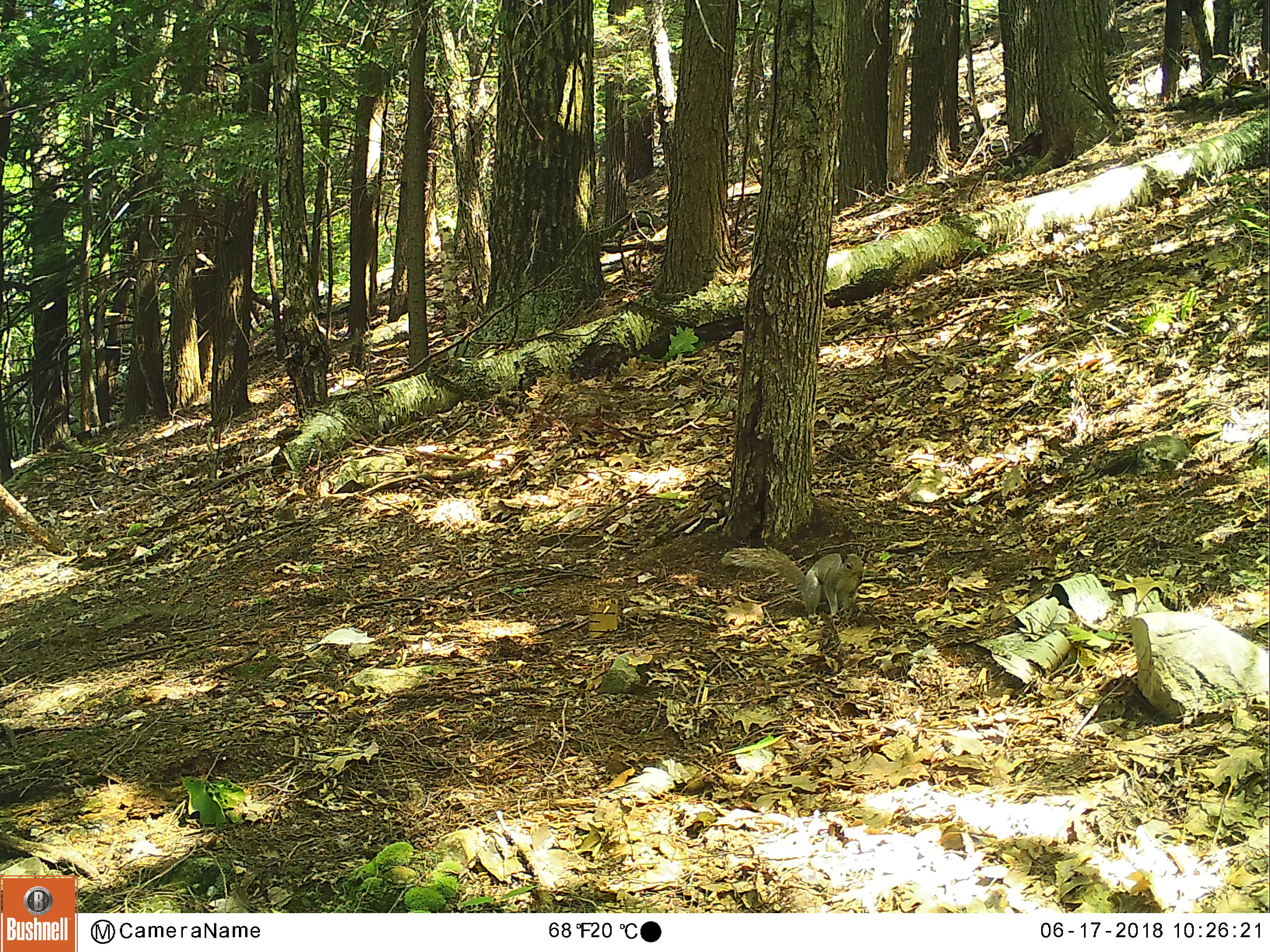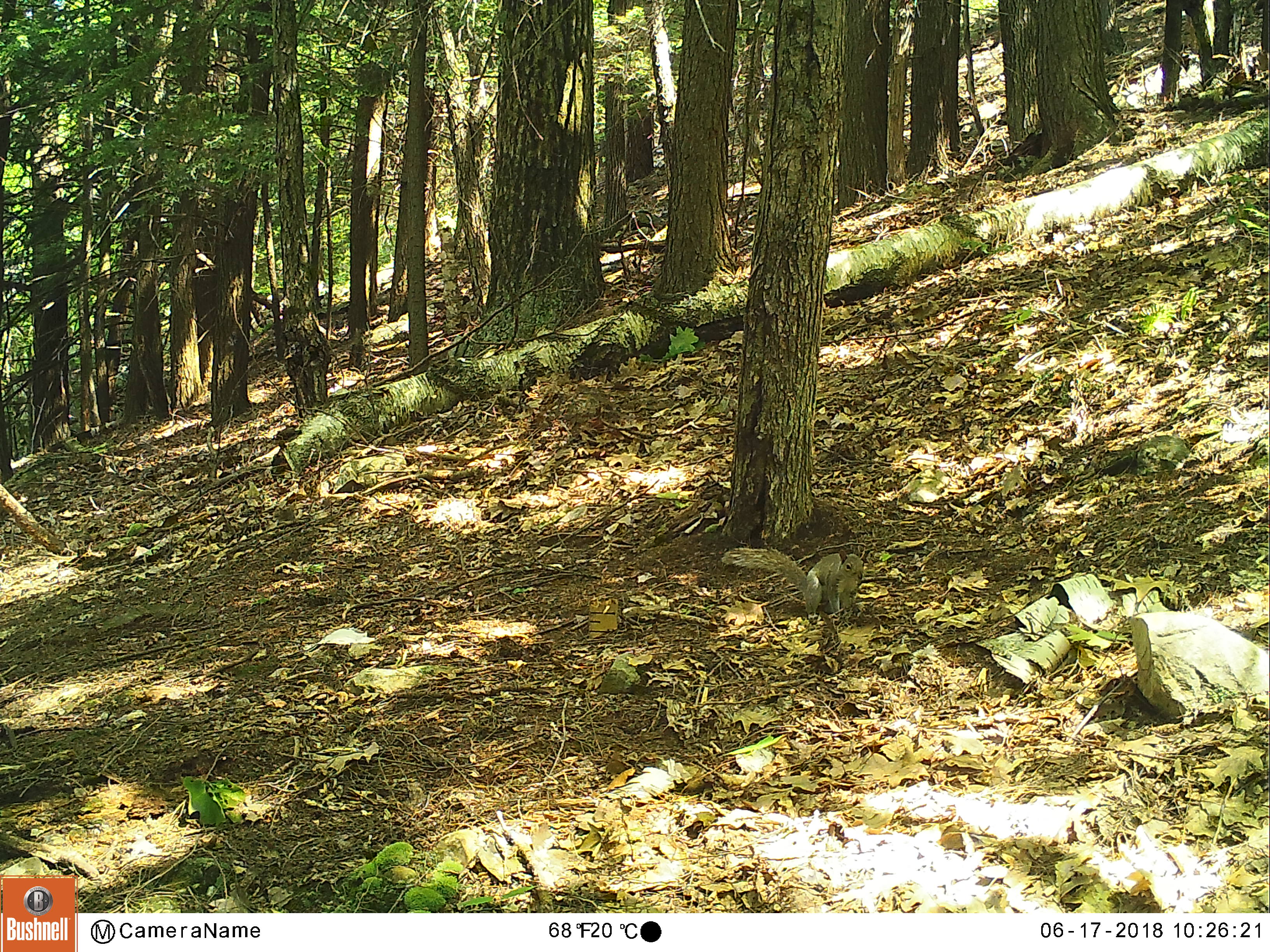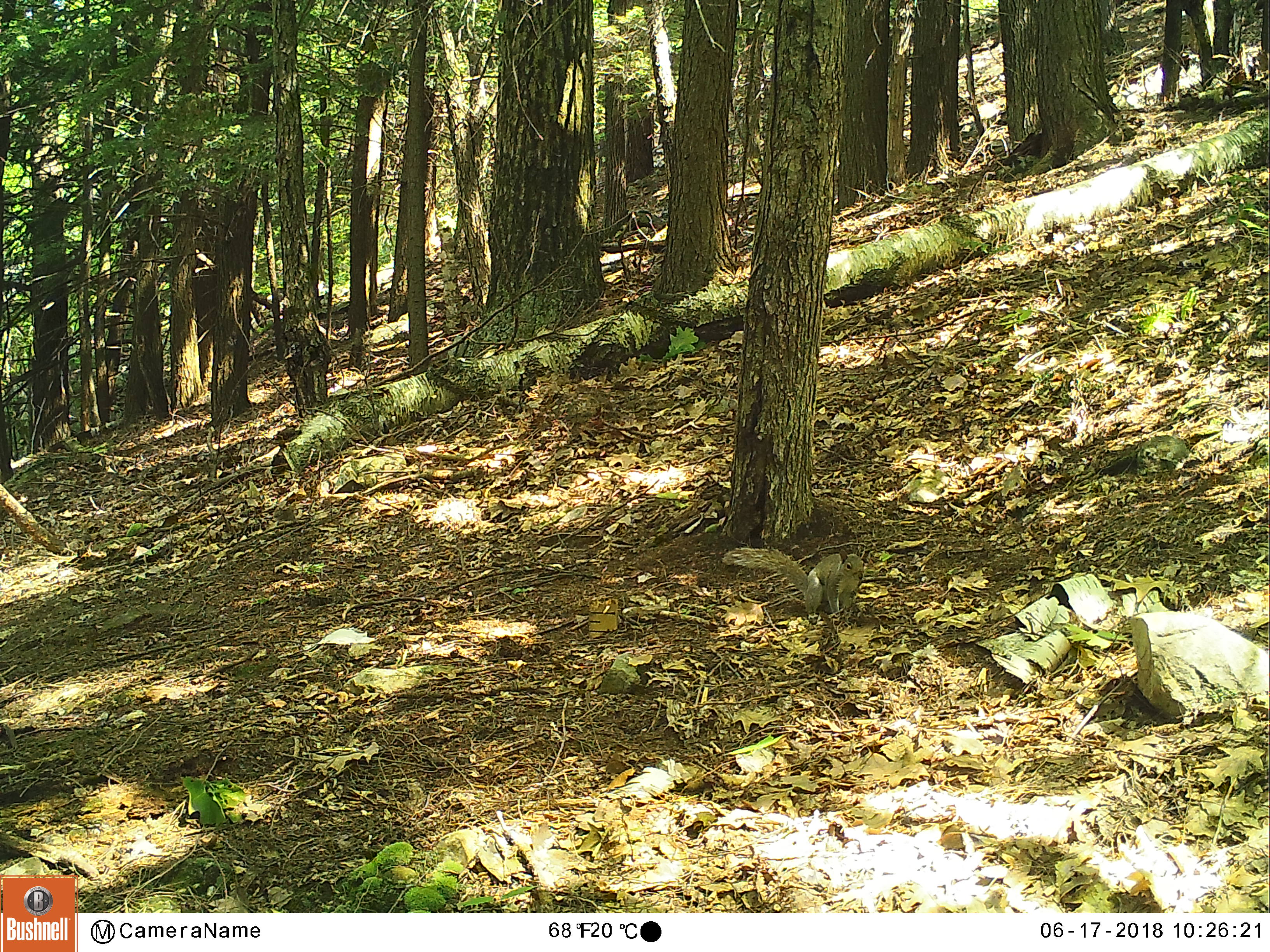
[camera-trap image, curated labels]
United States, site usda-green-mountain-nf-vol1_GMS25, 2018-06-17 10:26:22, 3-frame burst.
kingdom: Animalia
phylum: Chordata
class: Mammalia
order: Rodentia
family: Sciuridae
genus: Sciurus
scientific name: Sciurus carolinensis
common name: gray squirrel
Gray squirrel (Sciurus carolinensis).